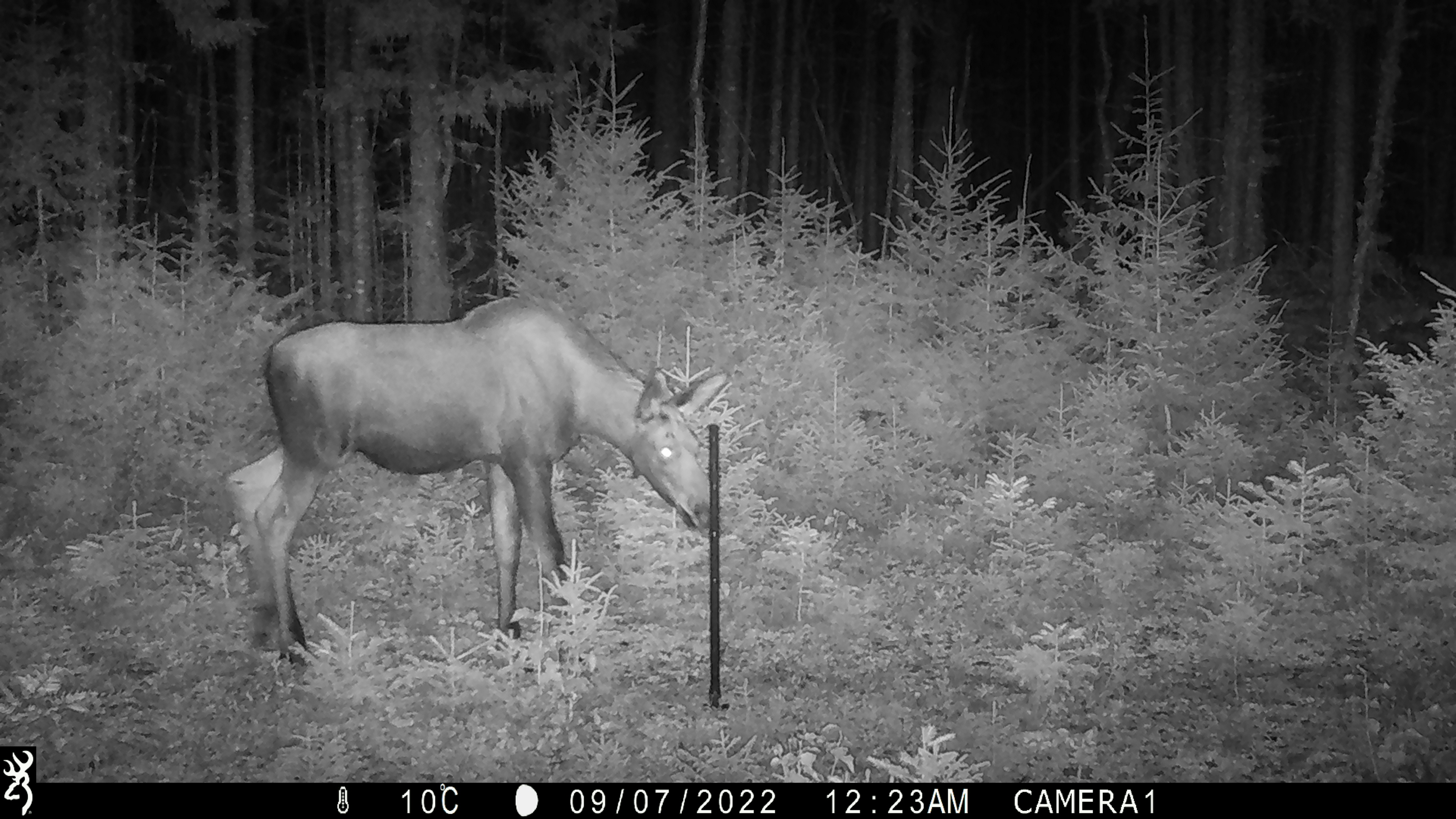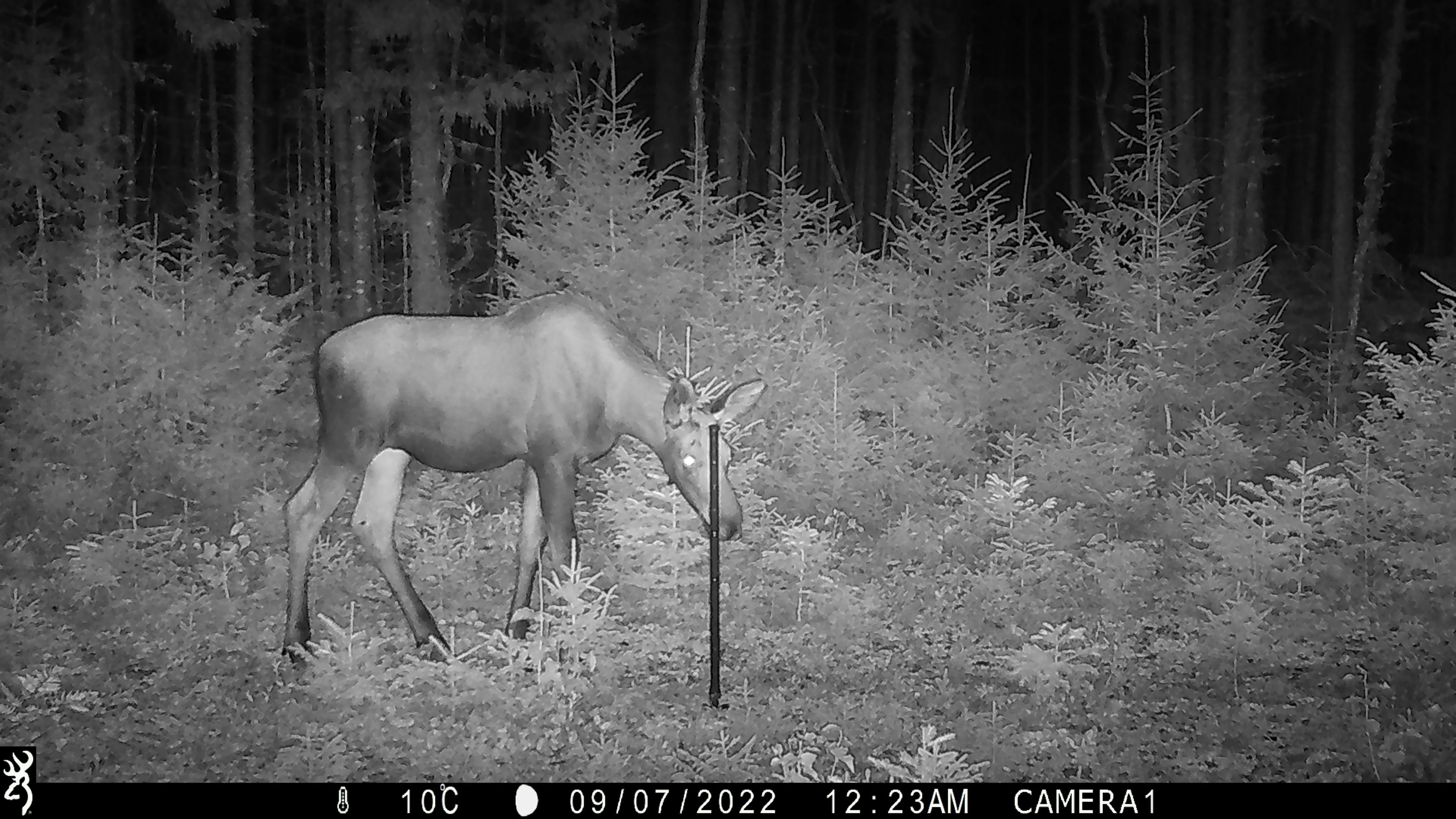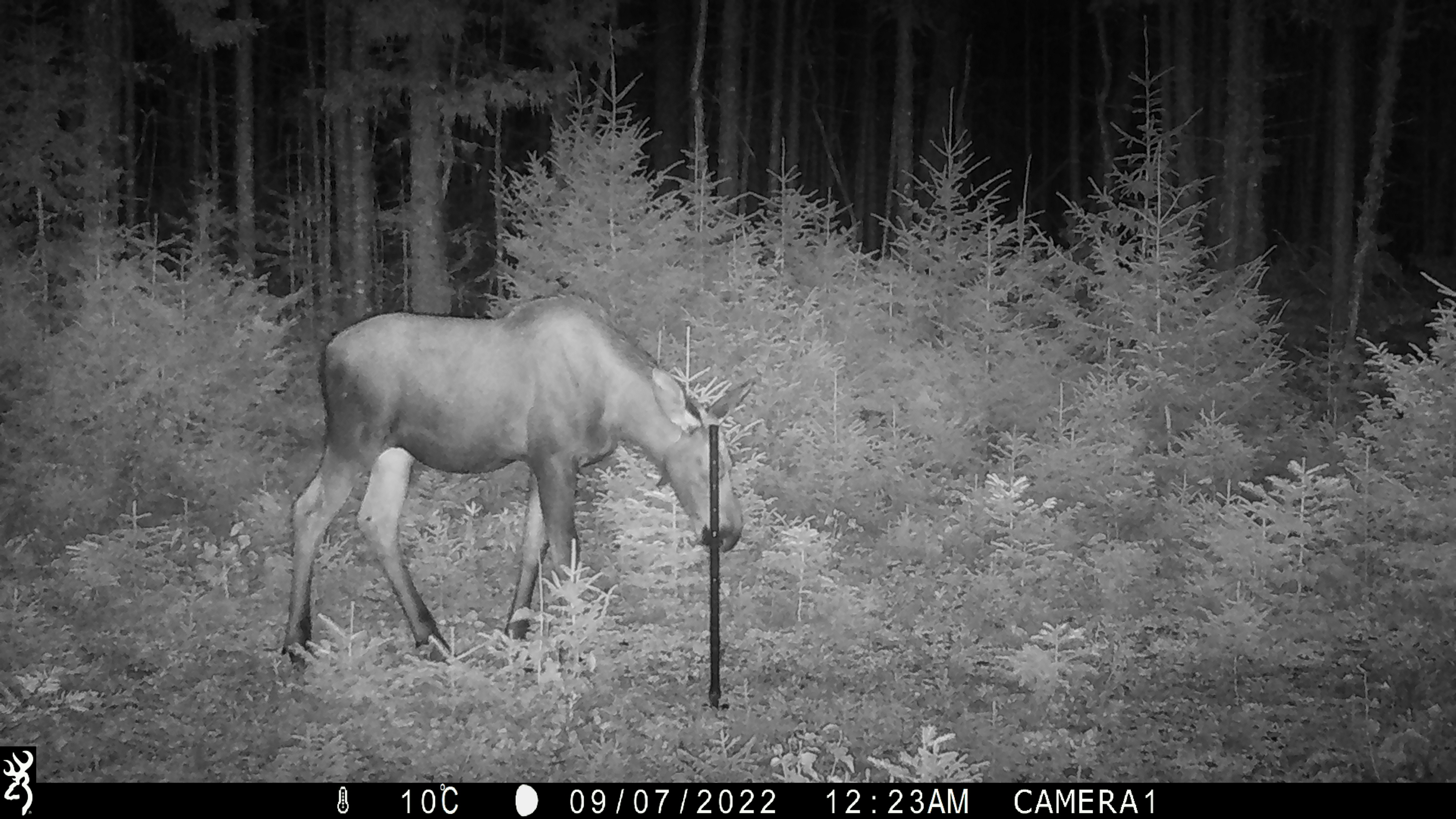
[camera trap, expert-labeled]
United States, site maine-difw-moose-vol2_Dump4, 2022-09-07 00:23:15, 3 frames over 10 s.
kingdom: Animalia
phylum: Chordata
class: Mammalia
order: Artiodactyla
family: Cervidae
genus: Alces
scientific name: Alces alces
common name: moose